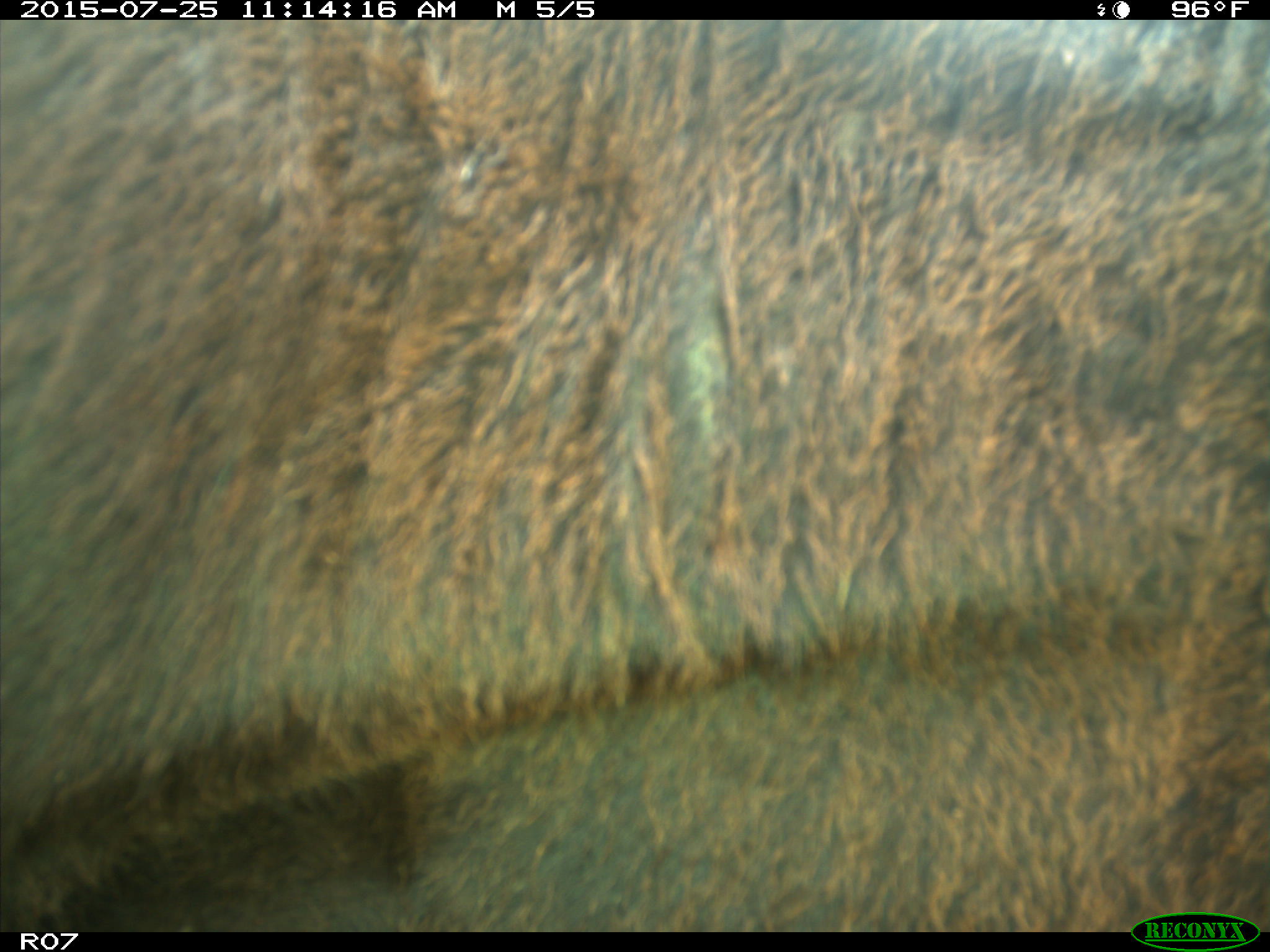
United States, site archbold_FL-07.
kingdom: Animalia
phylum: Chordata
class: Mammalia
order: Artiodactyla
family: Bovidae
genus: Bos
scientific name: Bos taurus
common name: domestic cow